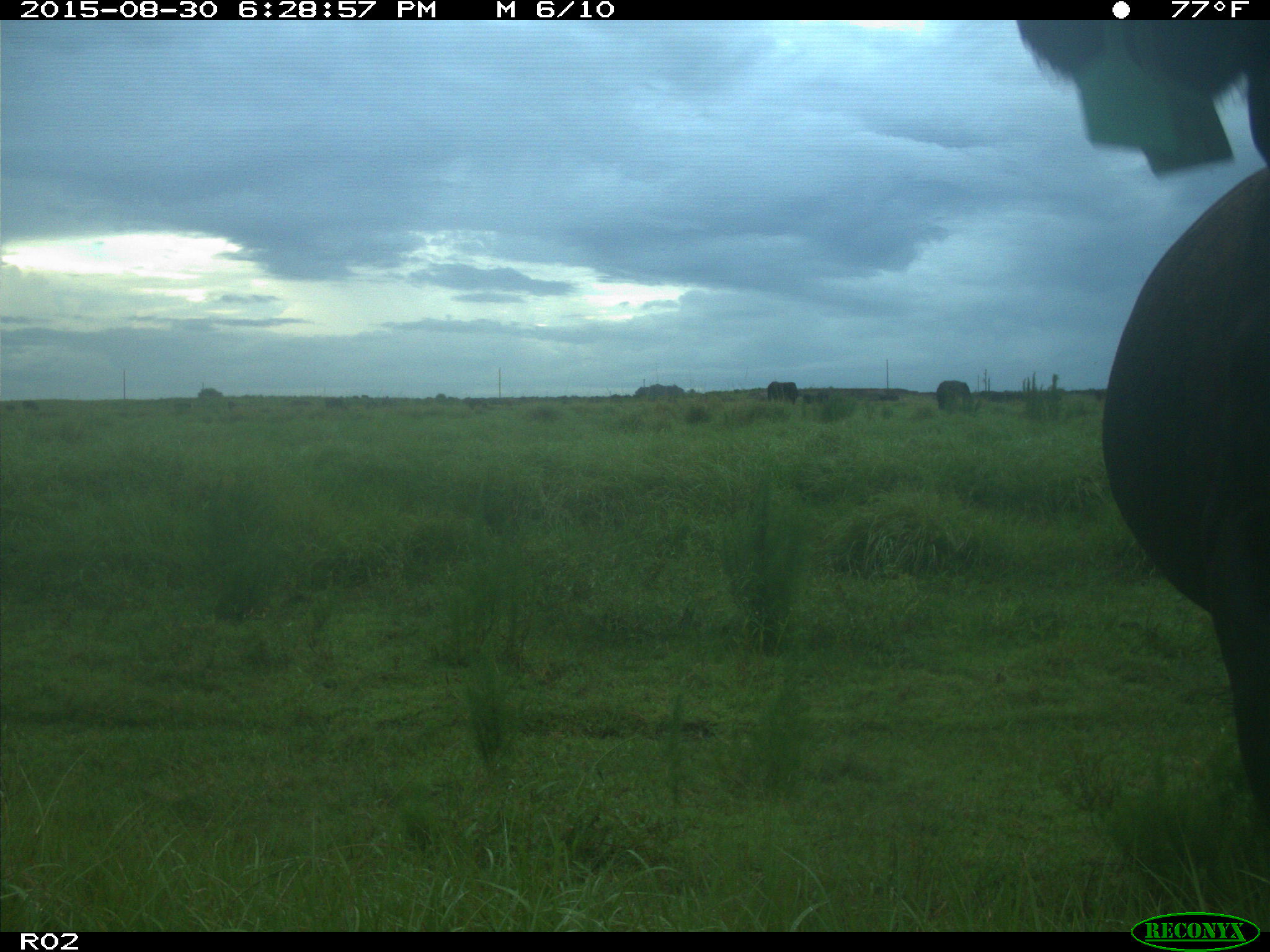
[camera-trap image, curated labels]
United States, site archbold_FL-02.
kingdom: Animalia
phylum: Chordata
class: Mammalia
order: Artiodactyla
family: Bovidae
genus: Bos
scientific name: Bos taurus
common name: domestic cow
Bos taurus (domestic cow).